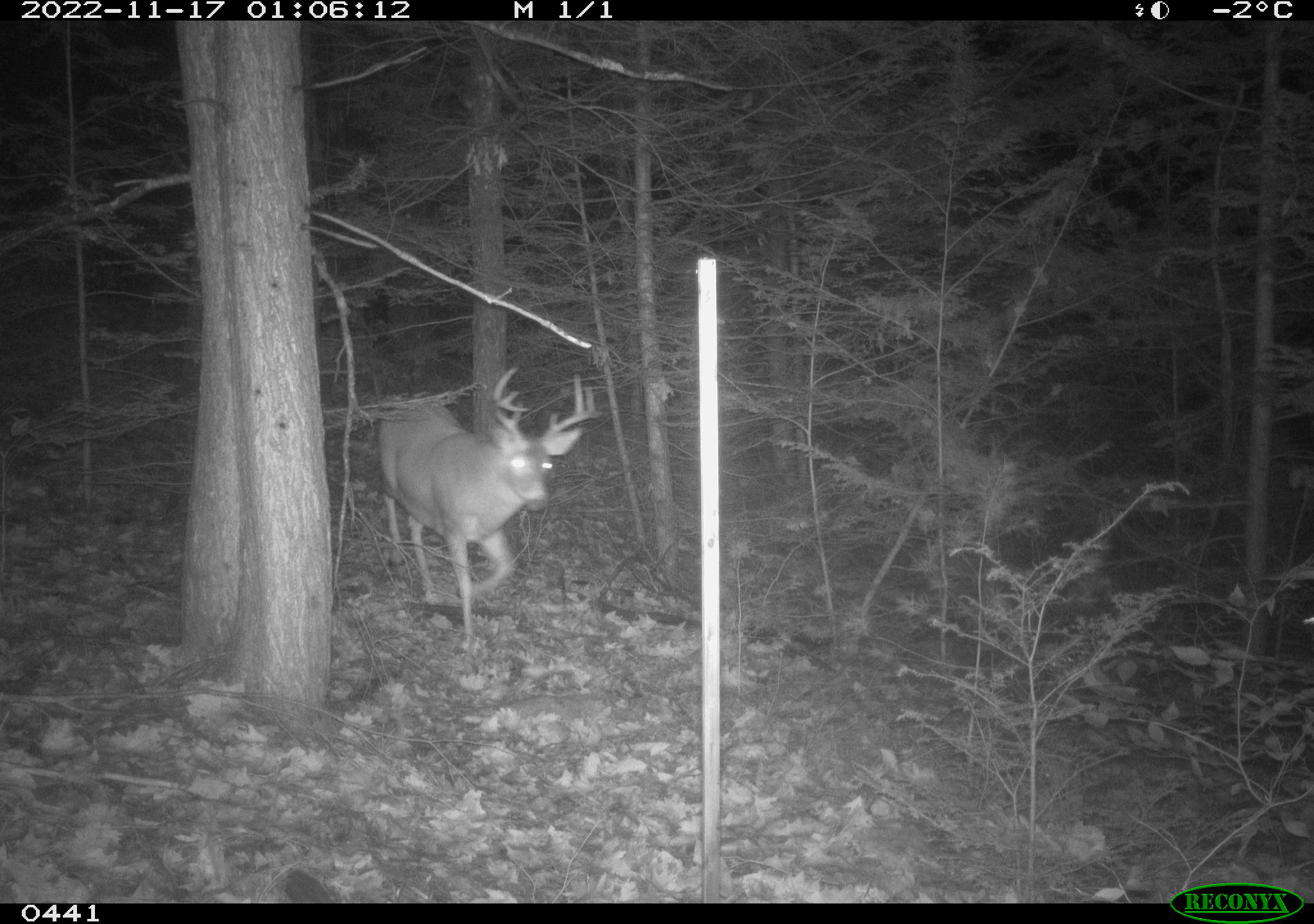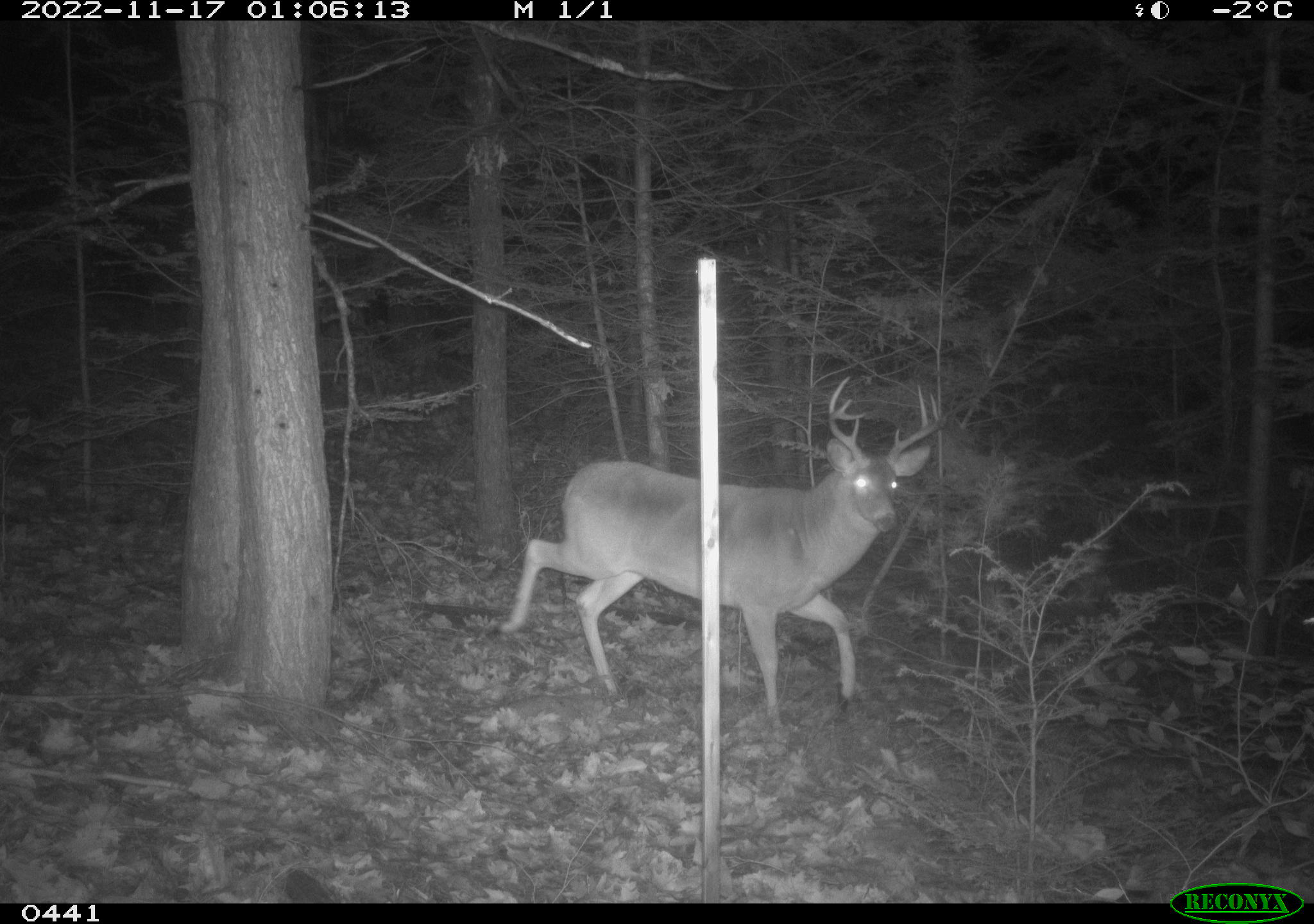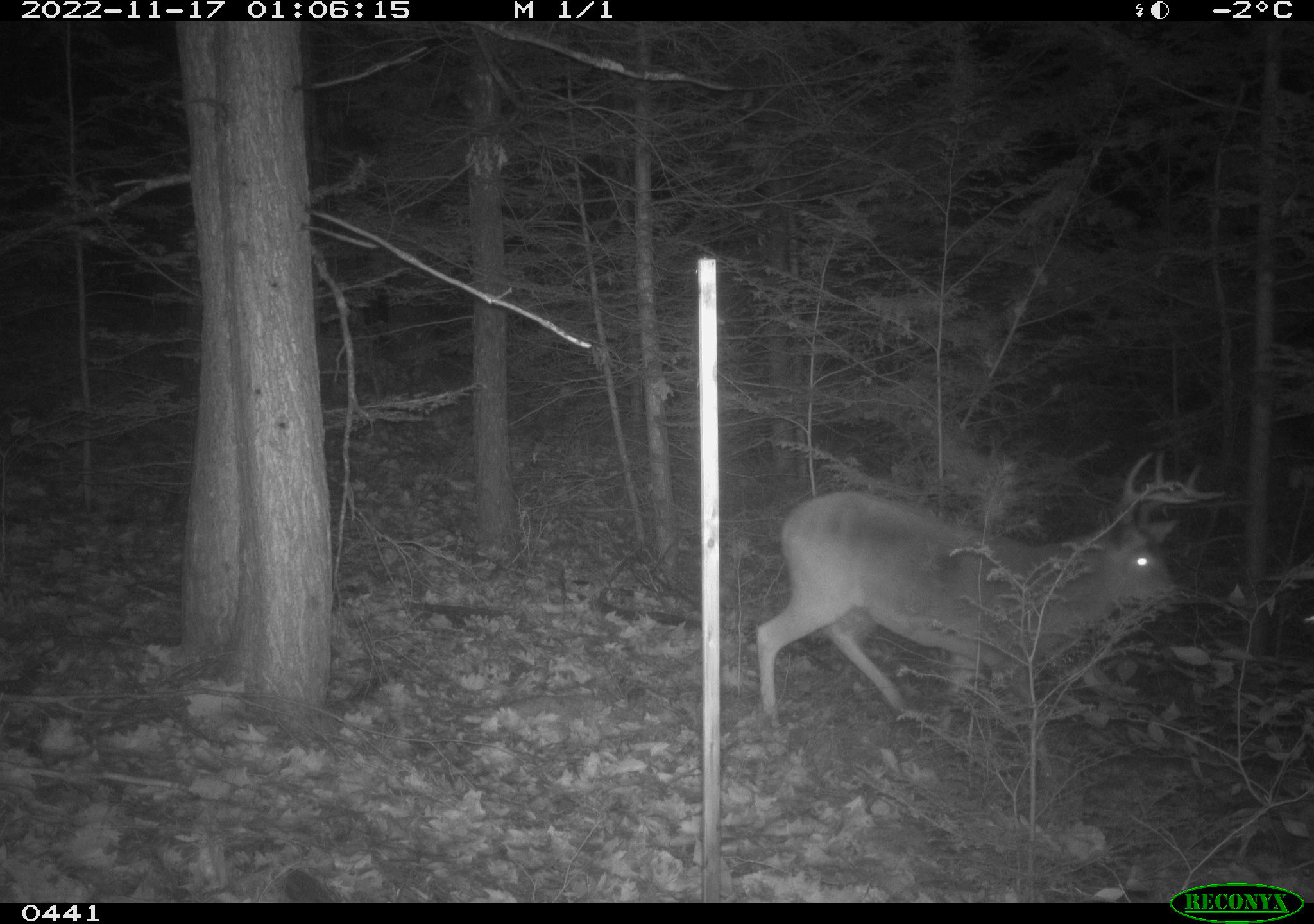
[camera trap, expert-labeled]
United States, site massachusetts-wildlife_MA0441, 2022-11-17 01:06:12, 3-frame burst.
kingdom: Animalia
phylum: Chordata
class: Mammalia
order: Artiodactyla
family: Cervidae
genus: Odocoileus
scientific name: Odocoileus virginianus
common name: white-tailed deer